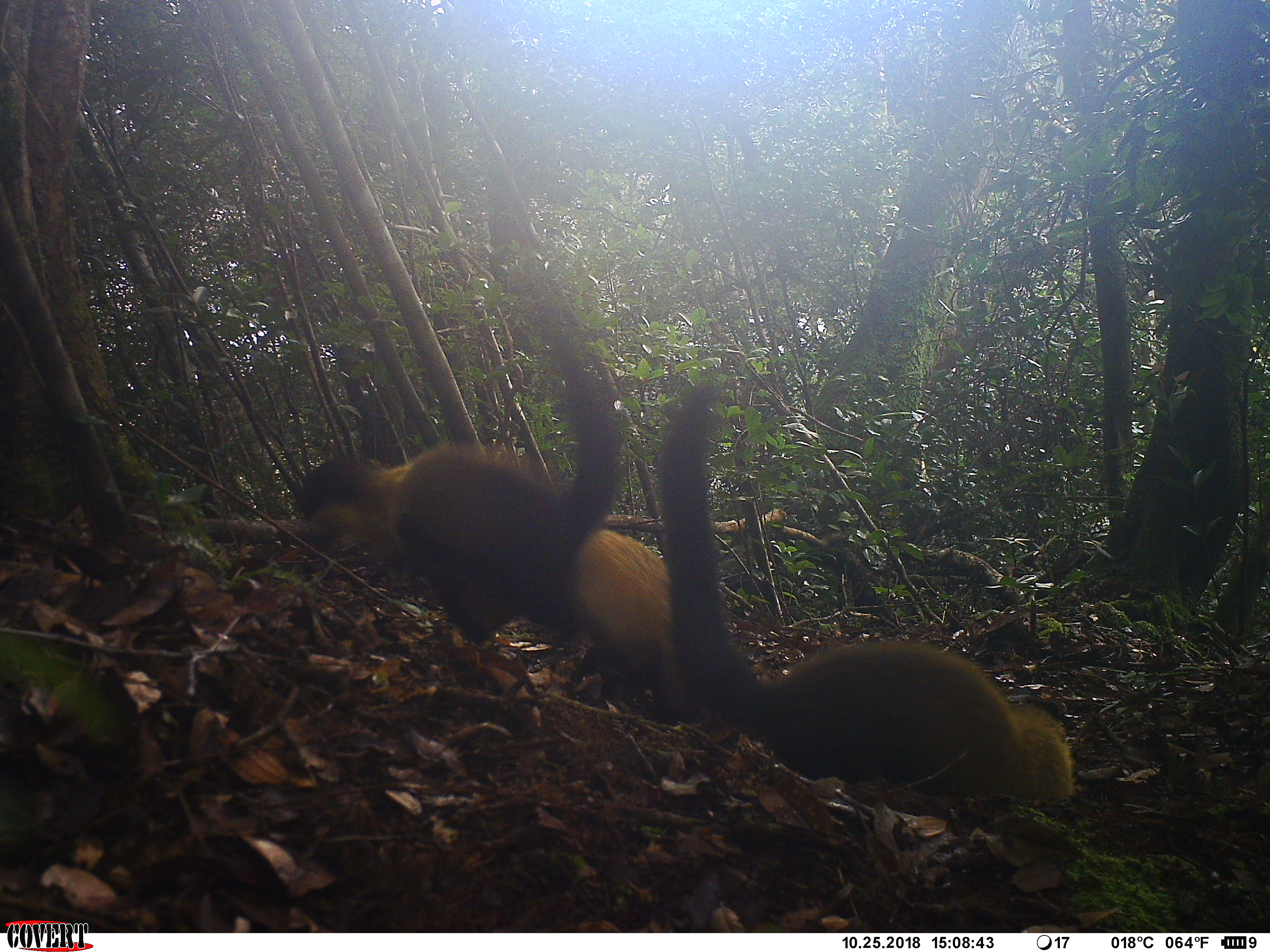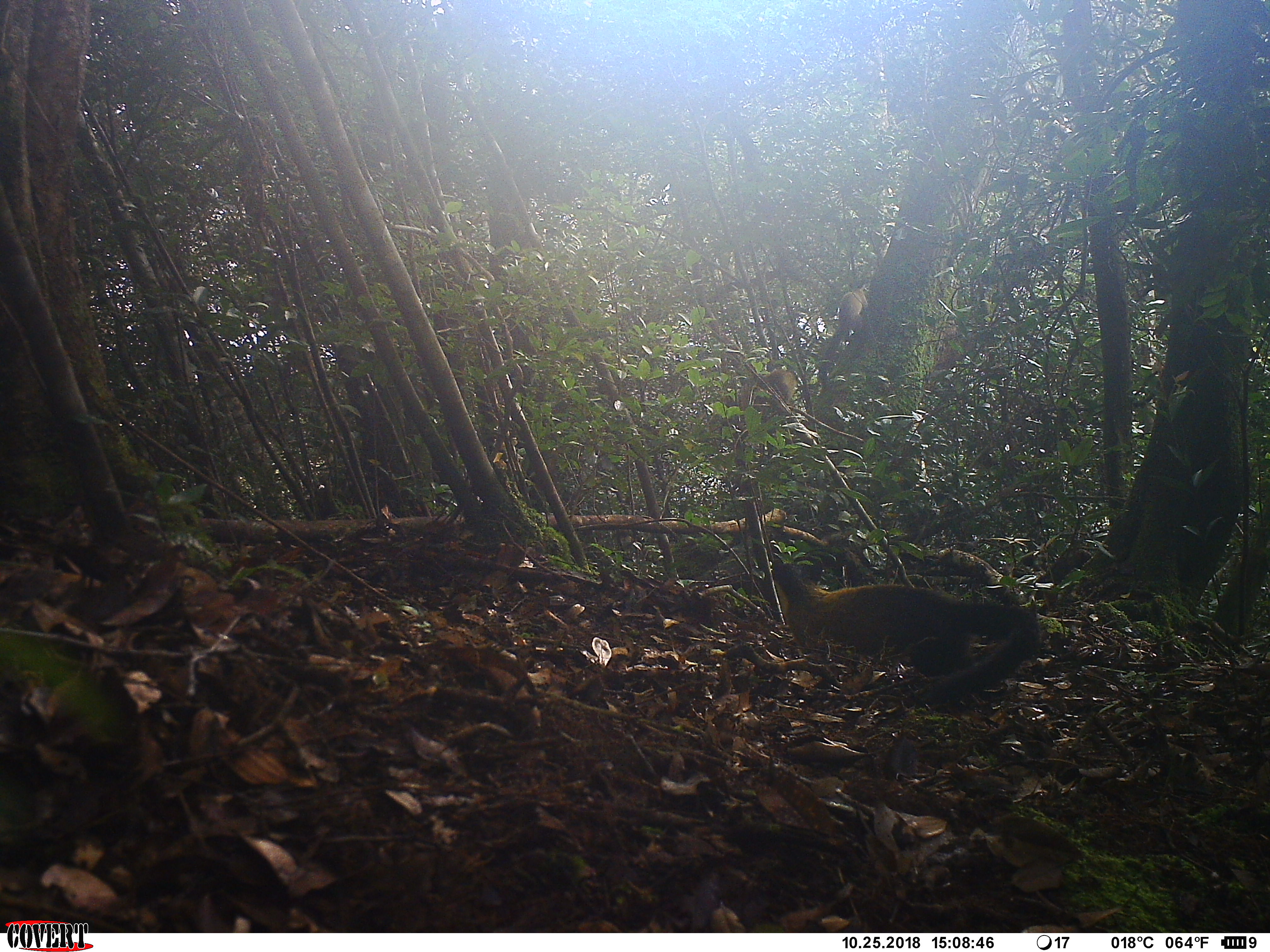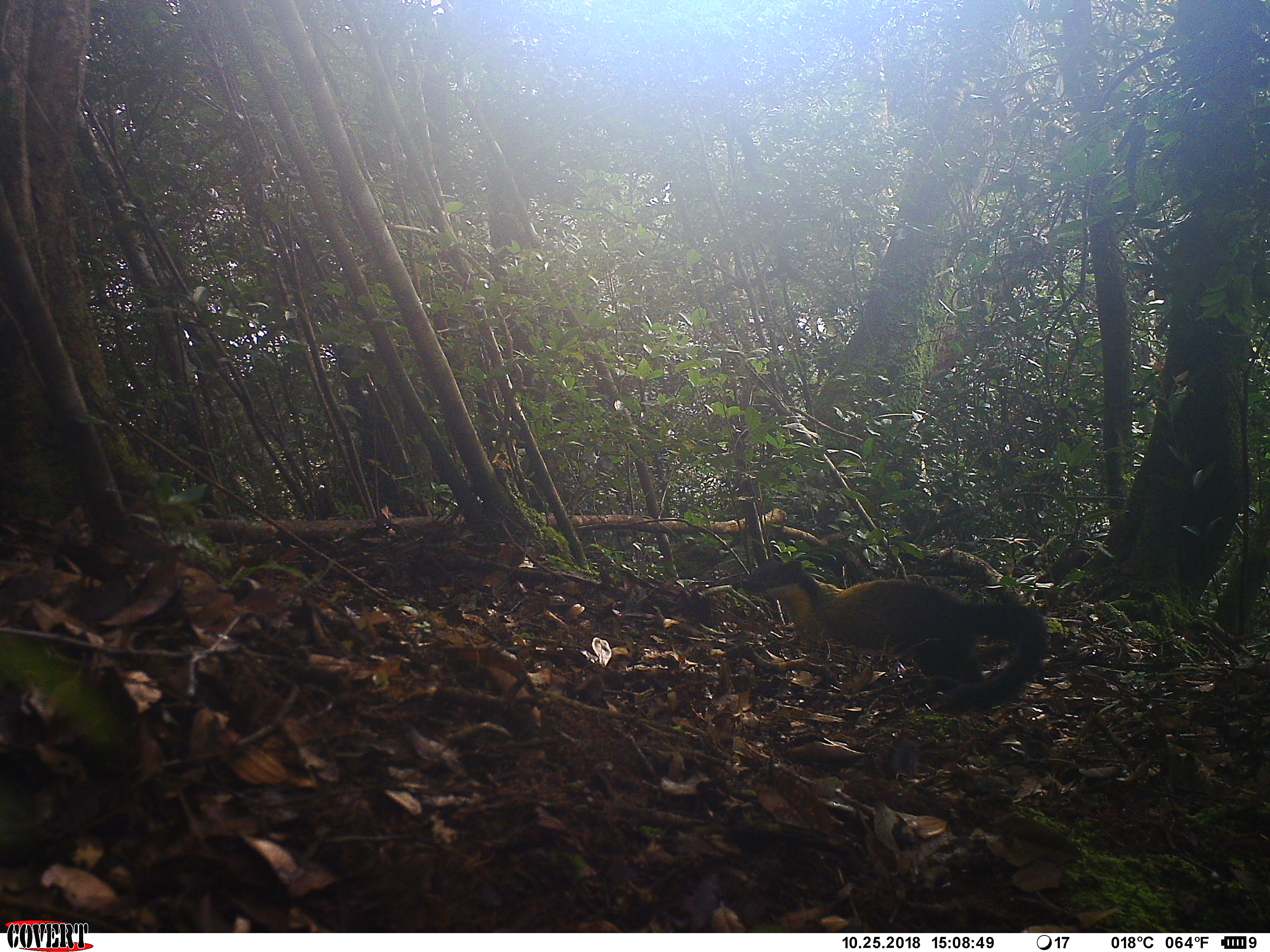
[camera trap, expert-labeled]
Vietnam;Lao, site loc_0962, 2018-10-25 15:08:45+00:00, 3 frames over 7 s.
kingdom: Animalia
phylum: Chordata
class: Mammalia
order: Carnivora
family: Mustelidae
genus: Martes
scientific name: Martes flavigula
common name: yellow-throated marten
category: yellow throated marten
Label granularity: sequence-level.